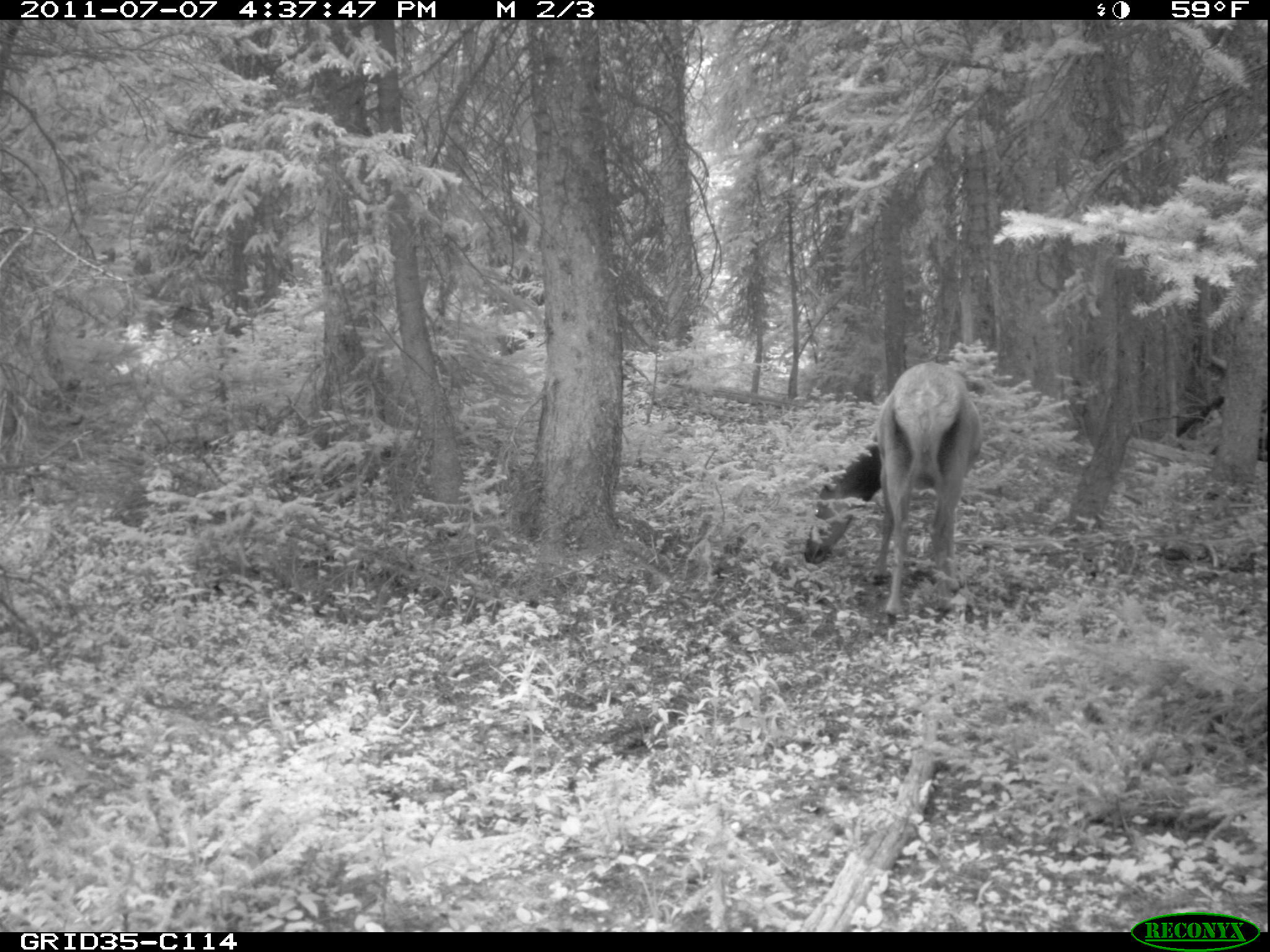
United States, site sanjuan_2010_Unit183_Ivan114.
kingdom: Animalia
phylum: Chordata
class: Mammalia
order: Artiodactyla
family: Cervidae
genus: Cervus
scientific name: Cervus elaphus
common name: red deer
Cervus elaphus (red deer).